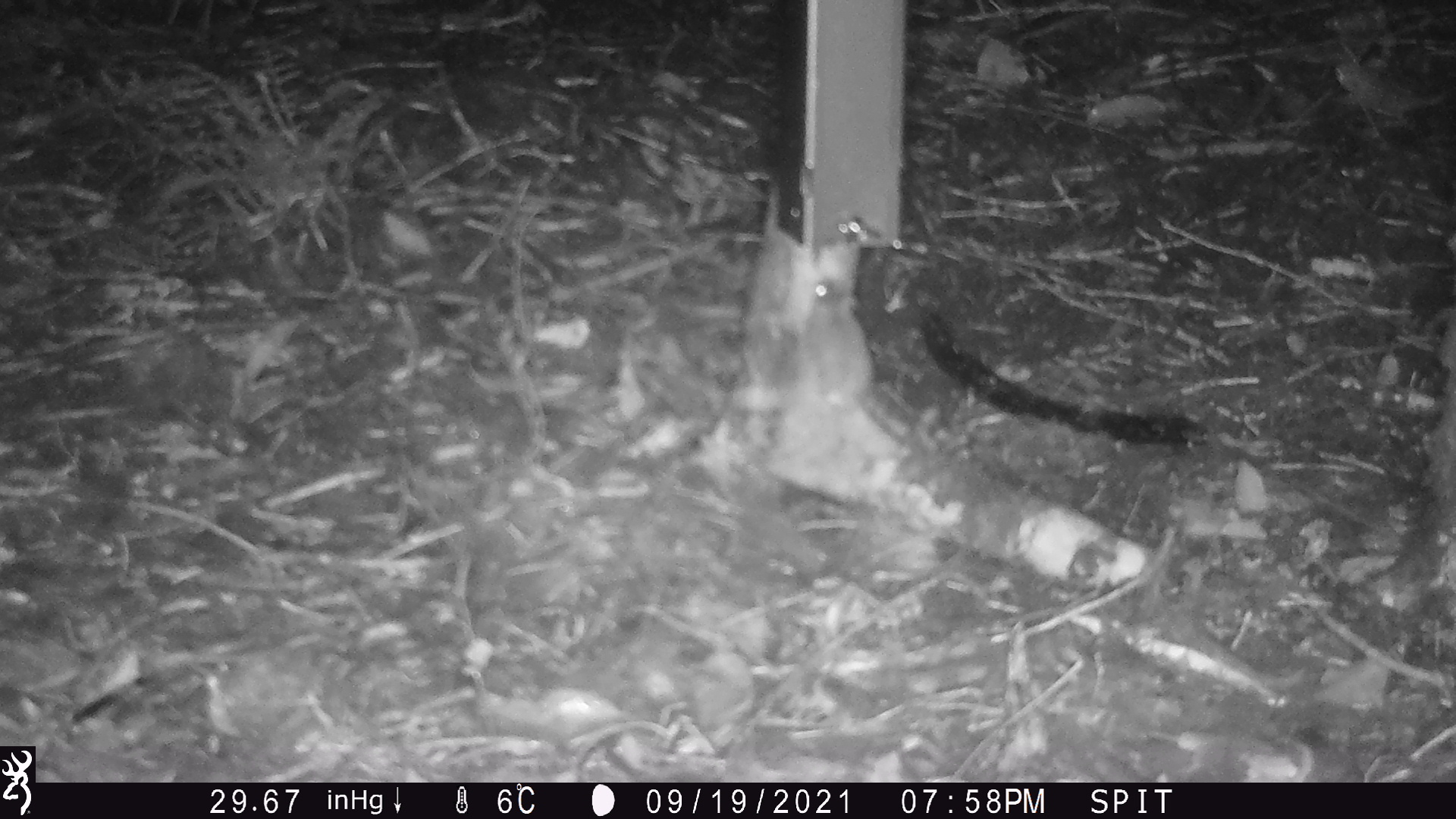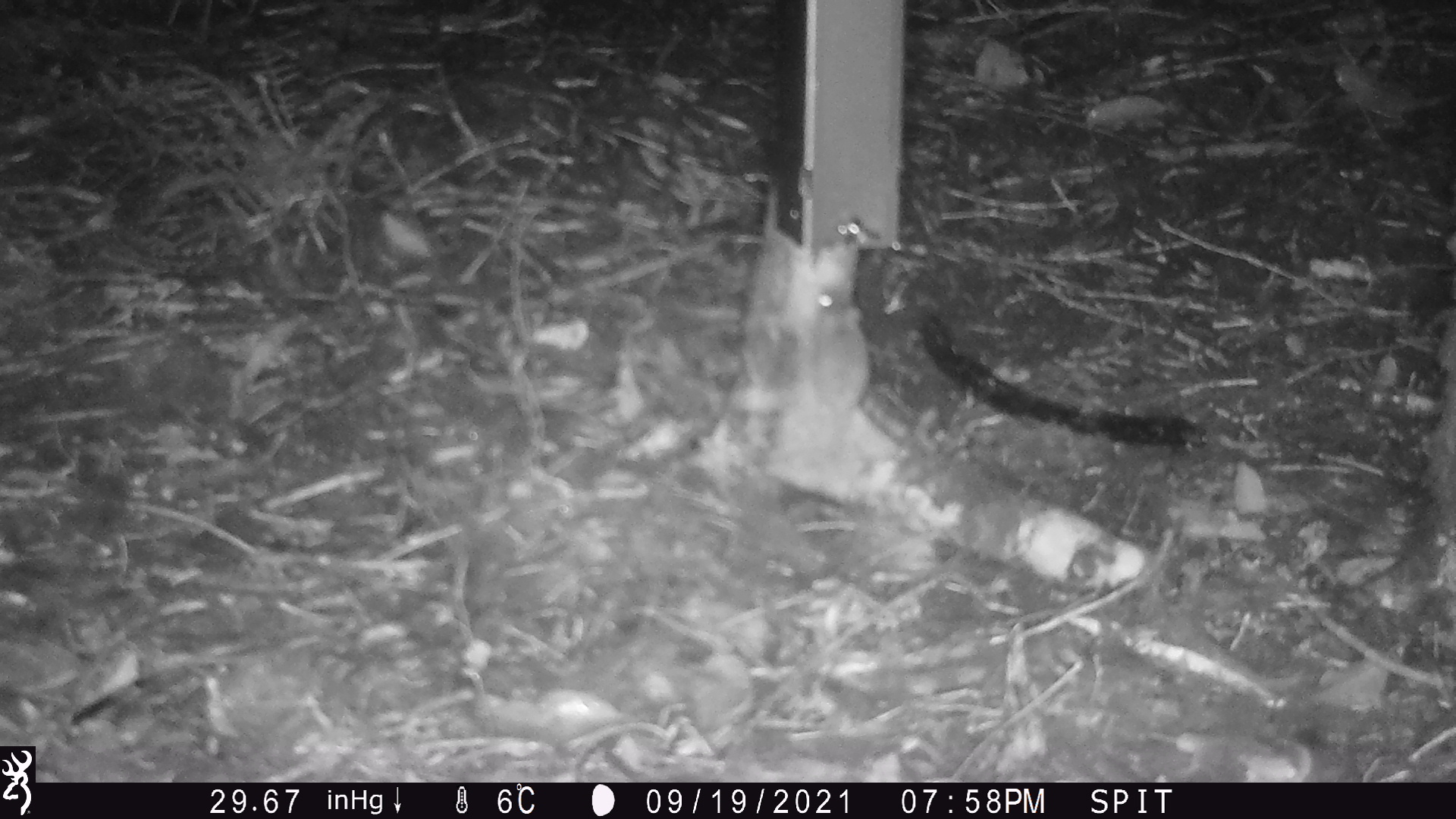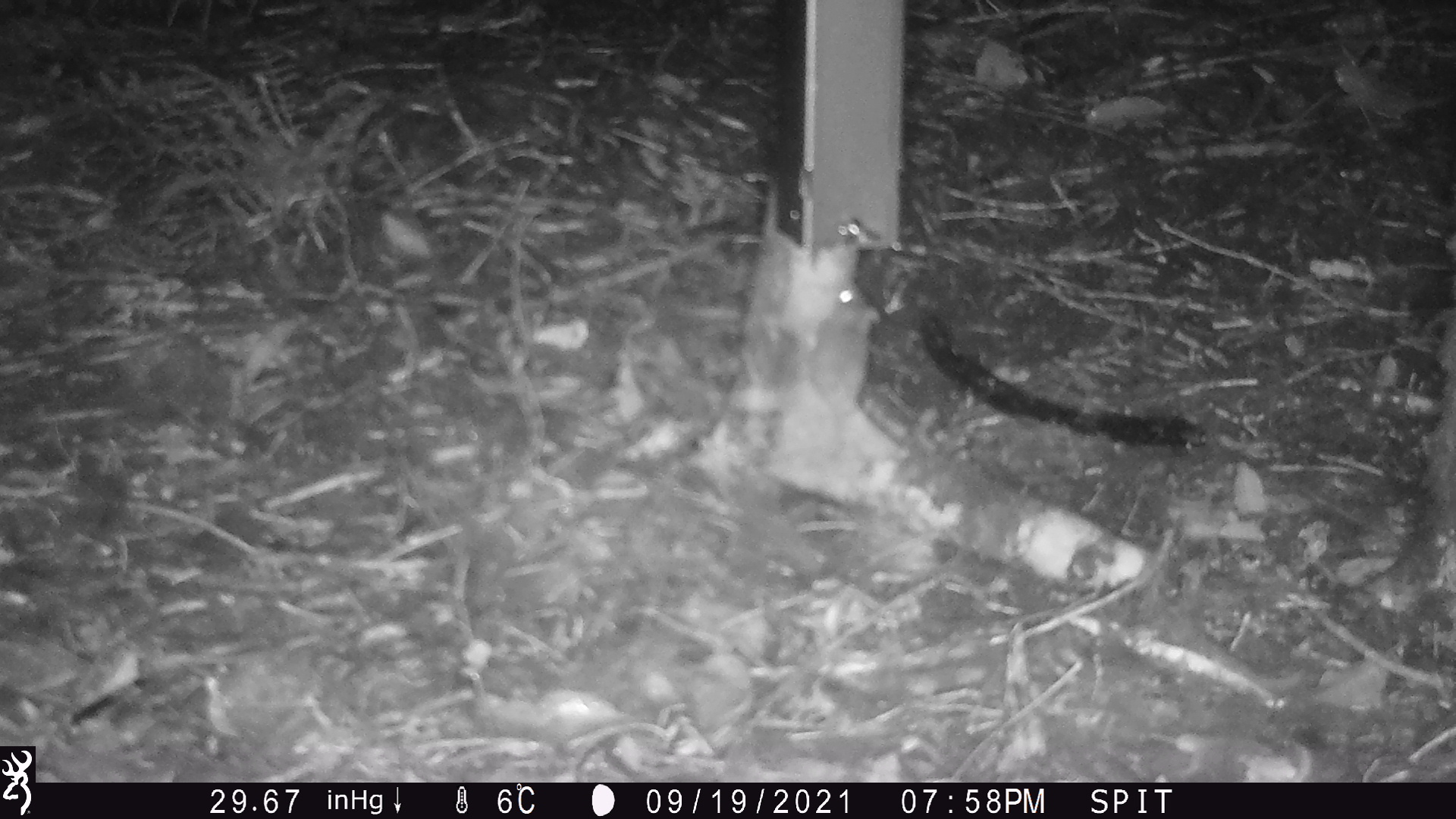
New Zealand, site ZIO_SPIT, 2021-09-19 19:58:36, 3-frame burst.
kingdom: Animalia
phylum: Chordata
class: Mammalia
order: Rodentia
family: Muridae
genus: Mus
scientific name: Mus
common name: mouse